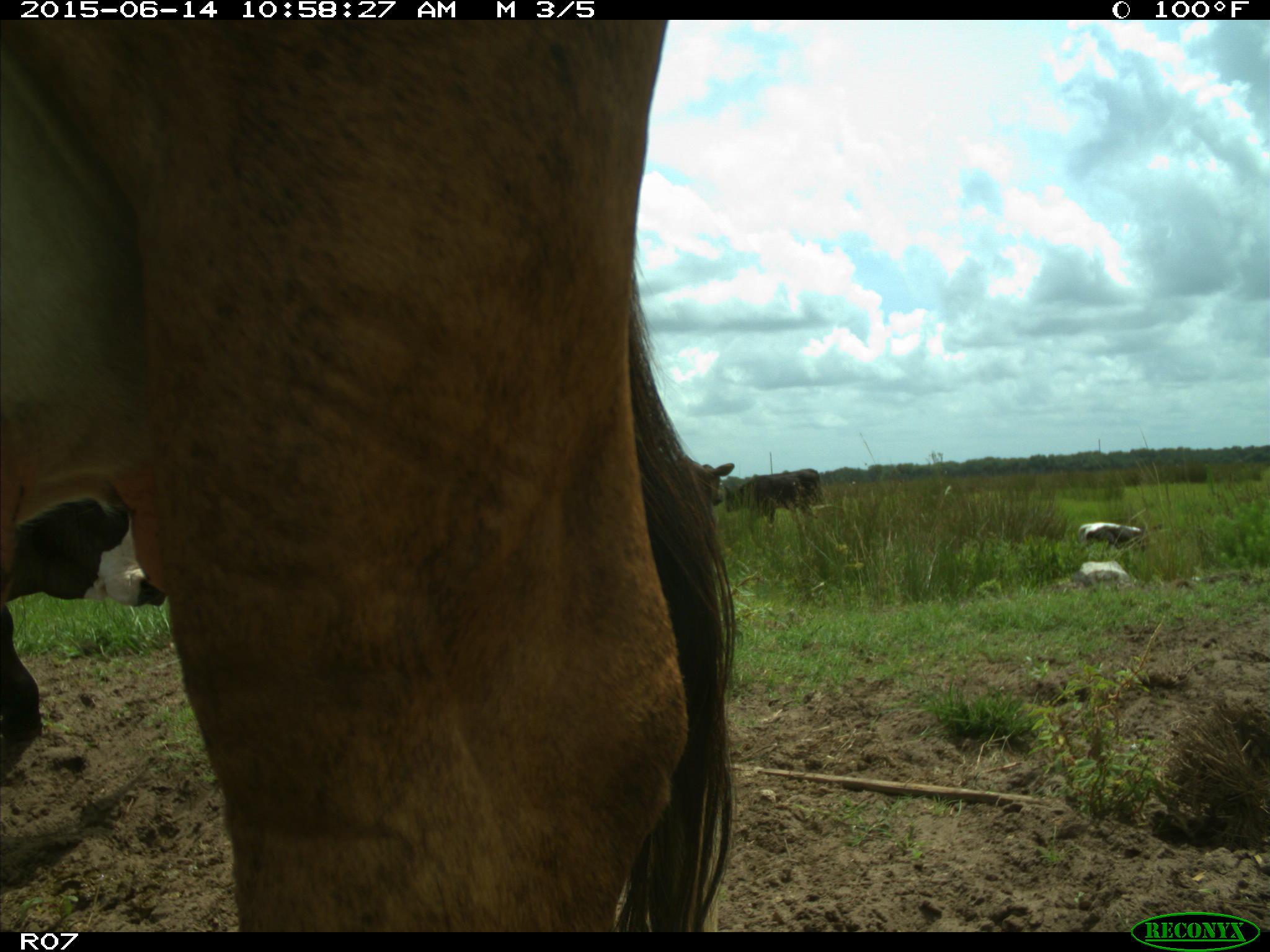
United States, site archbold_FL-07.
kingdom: Animalia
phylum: Chordata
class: Mammalia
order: Artiodactyla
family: Bovidae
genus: Bos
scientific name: Bos taurus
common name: domestic cow